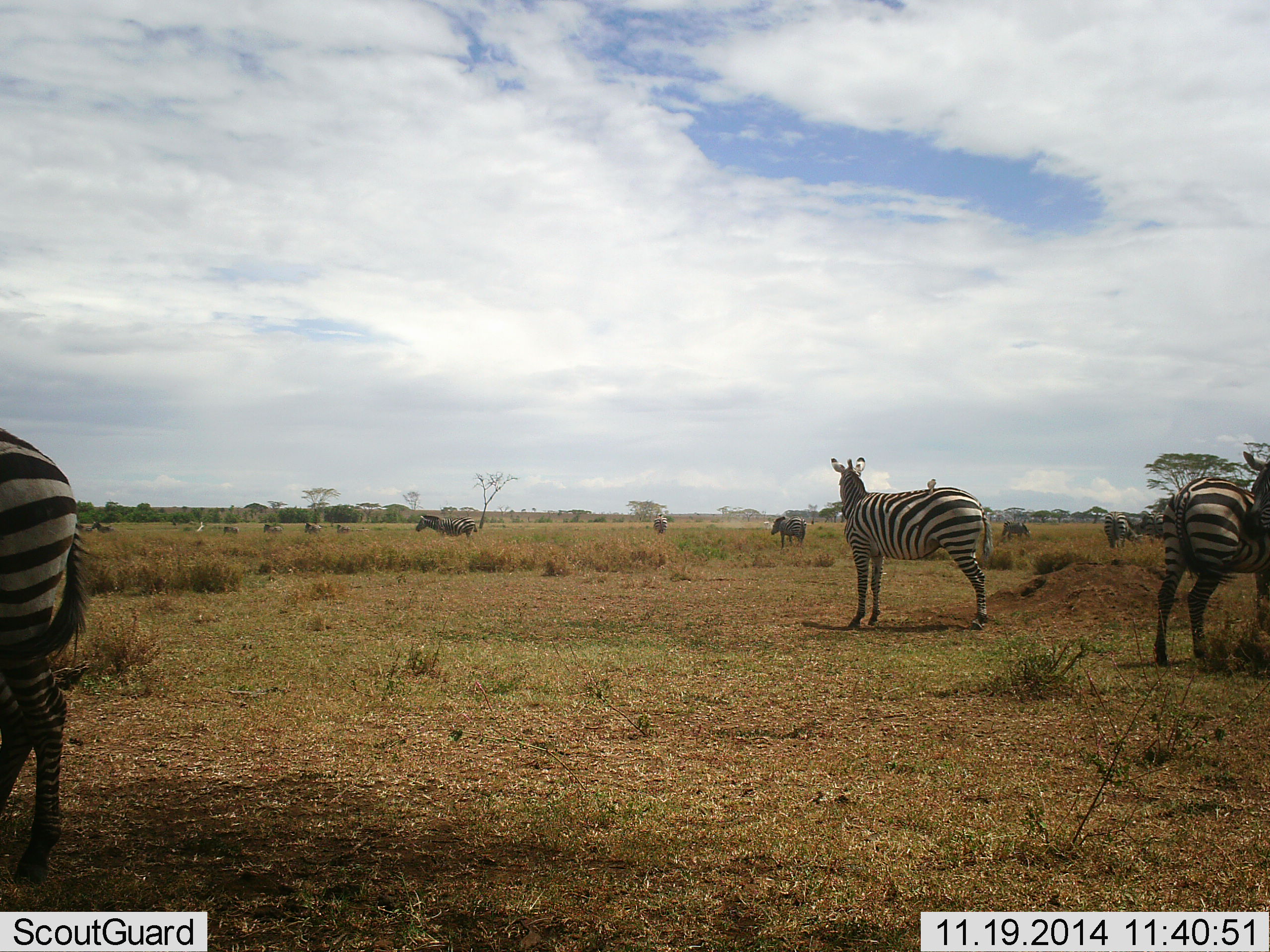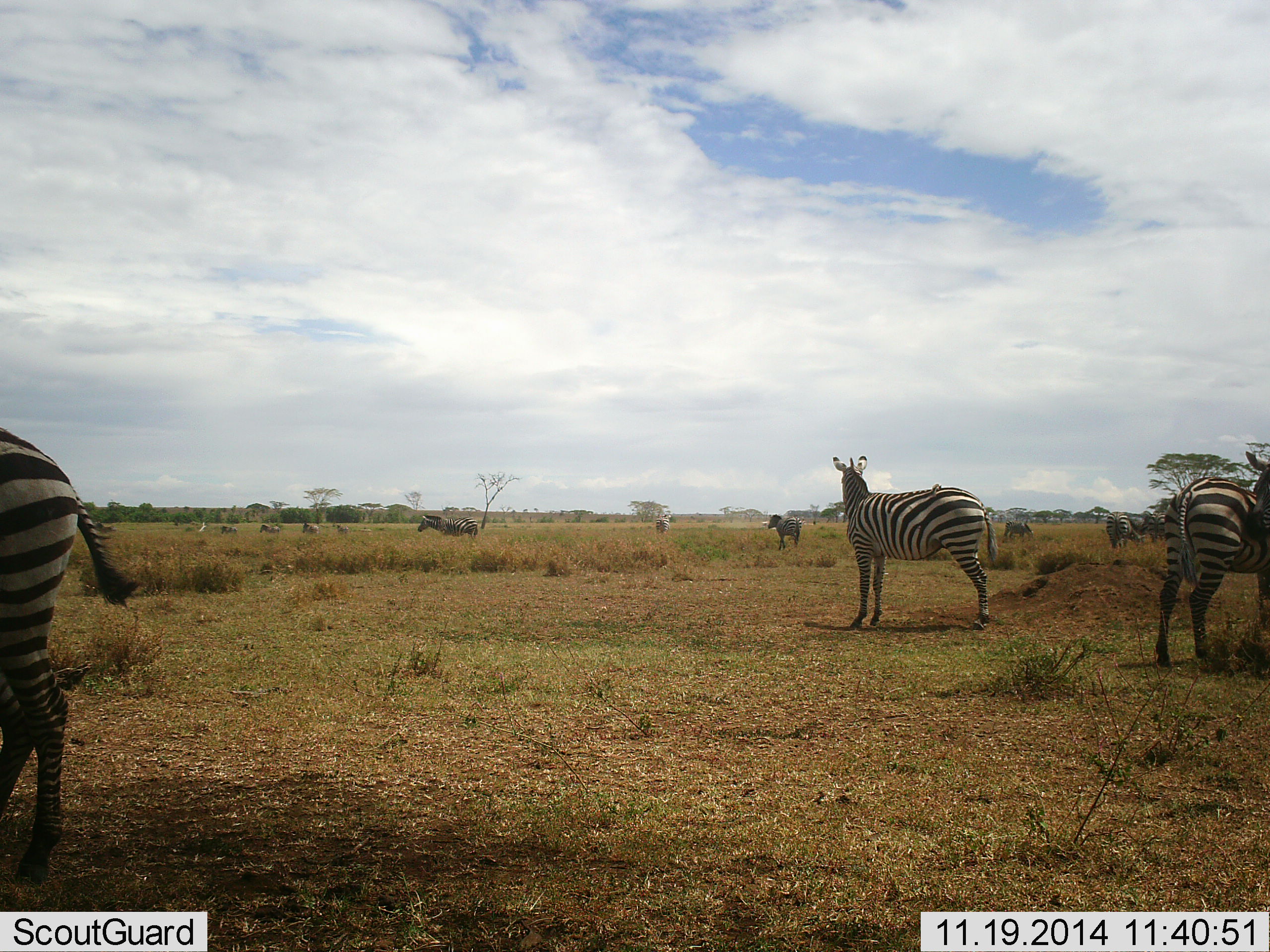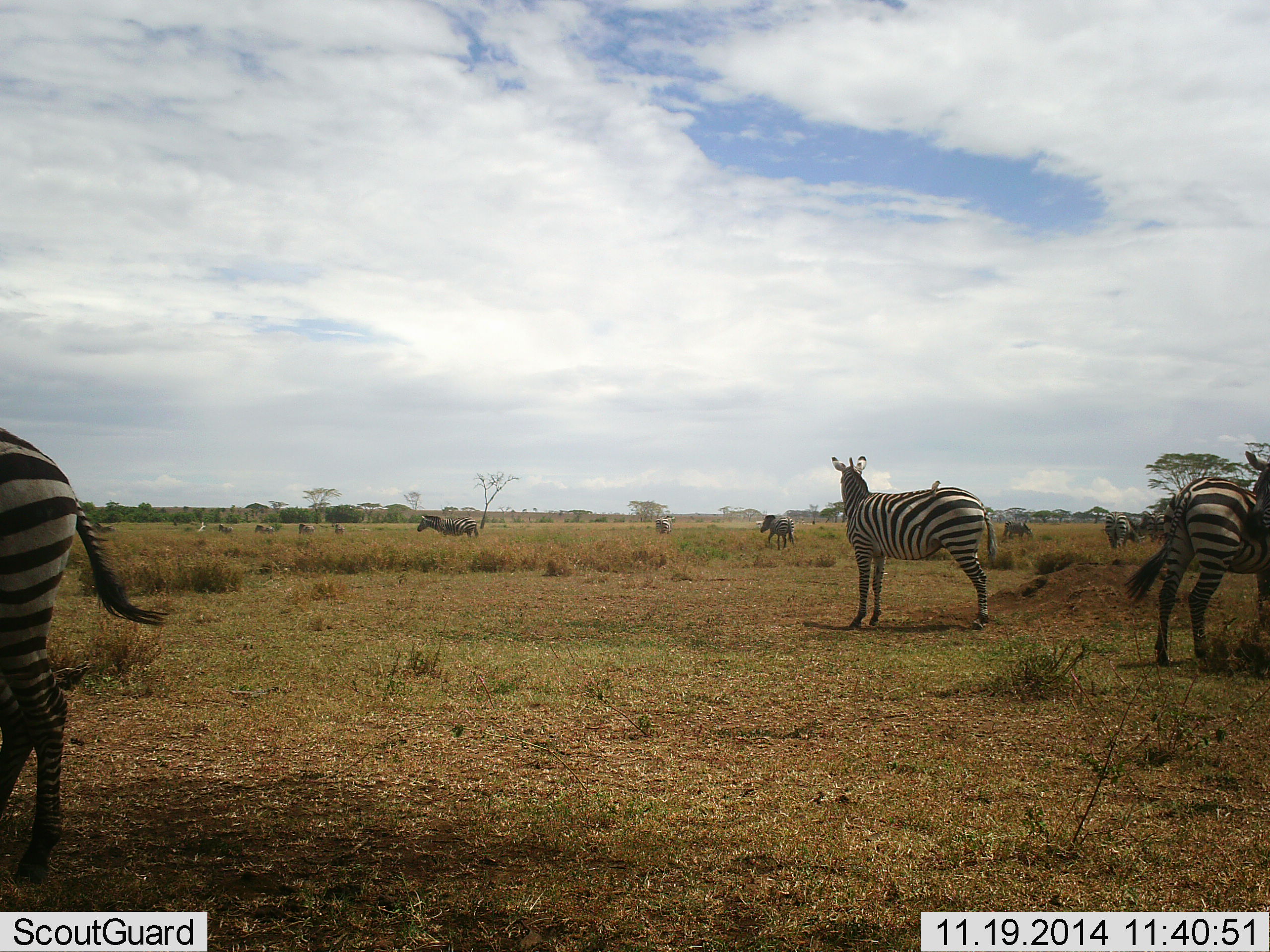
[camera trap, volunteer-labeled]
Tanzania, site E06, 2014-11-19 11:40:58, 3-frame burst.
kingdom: Animalia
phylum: Chordata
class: Mammalia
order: Perissodactyla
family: Equidae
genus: Equus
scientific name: Equus quagga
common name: plains zebra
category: zebra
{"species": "zebra (plains zebra) (Equus quagga)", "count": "11-50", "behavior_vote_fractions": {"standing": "100%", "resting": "0%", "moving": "67%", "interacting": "0%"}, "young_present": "0%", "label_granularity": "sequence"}